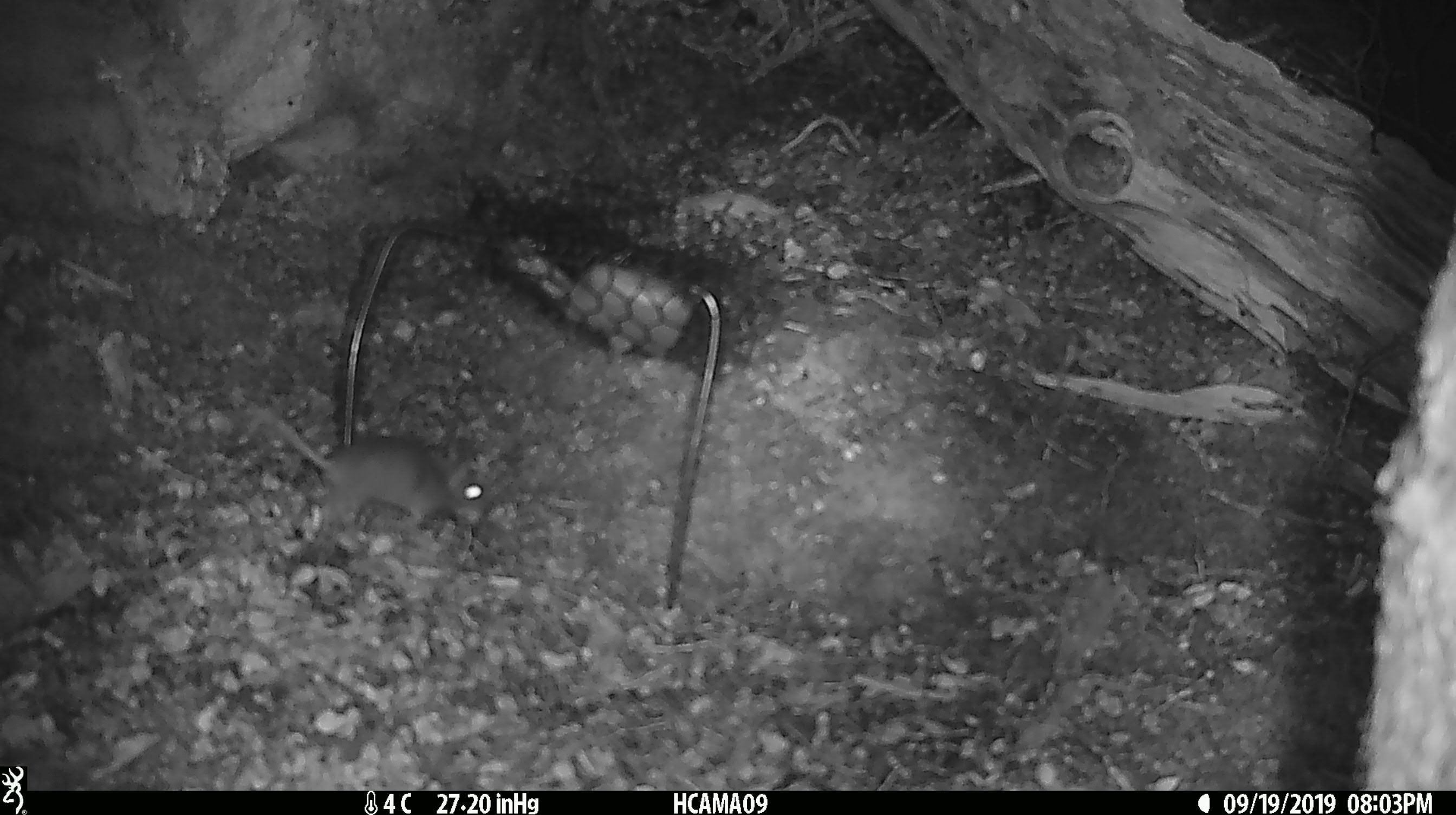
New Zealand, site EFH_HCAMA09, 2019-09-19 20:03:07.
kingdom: Animalia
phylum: Chordata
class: Mammalia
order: Rodentia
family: Muridae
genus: Mus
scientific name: Mus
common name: mouse